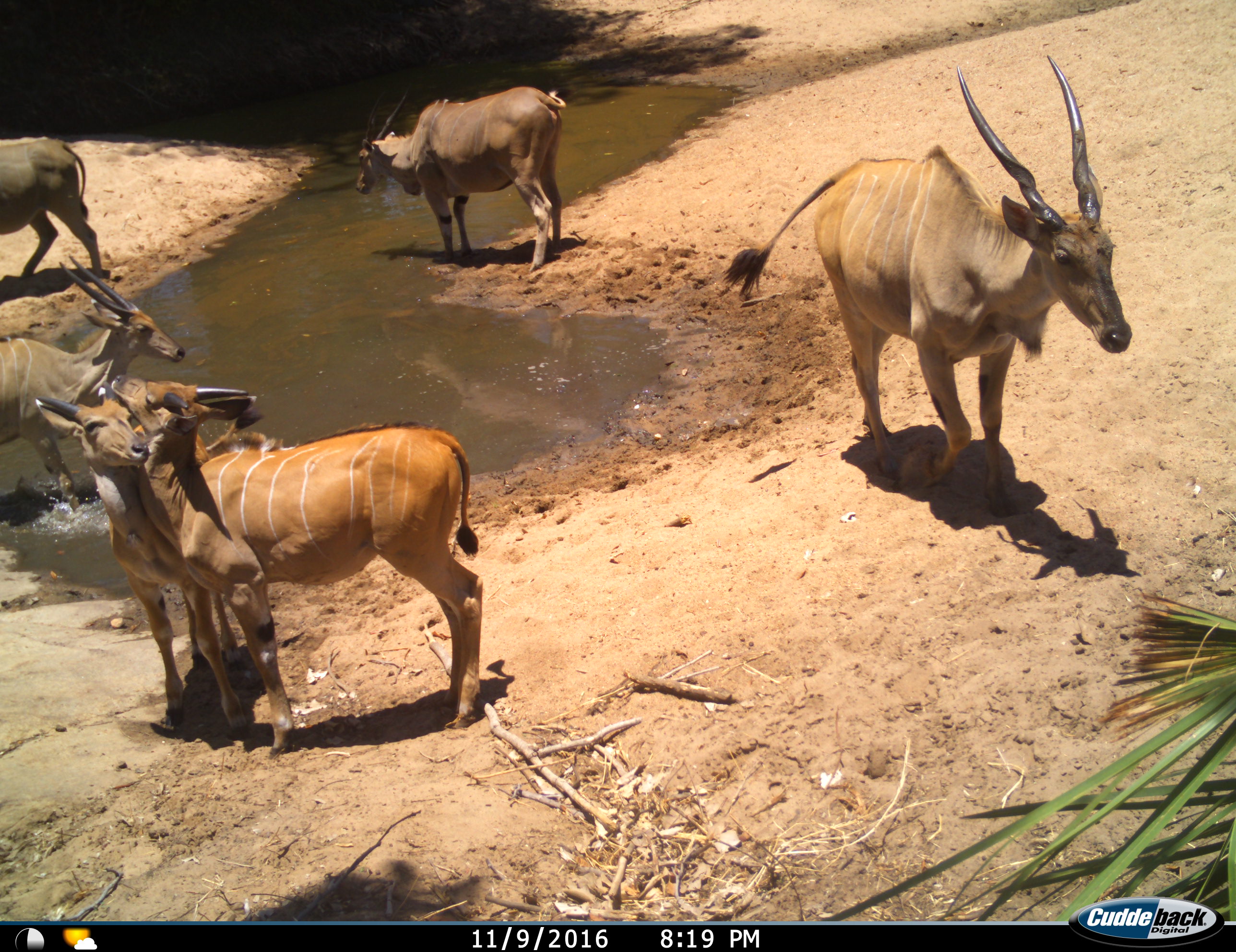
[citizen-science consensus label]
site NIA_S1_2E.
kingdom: Animalia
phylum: Chordata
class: Mammalia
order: Artiodactyla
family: Bovidae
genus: Tragelaphus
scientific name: Tragelaphus oryx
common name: eland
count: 6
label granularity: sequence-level